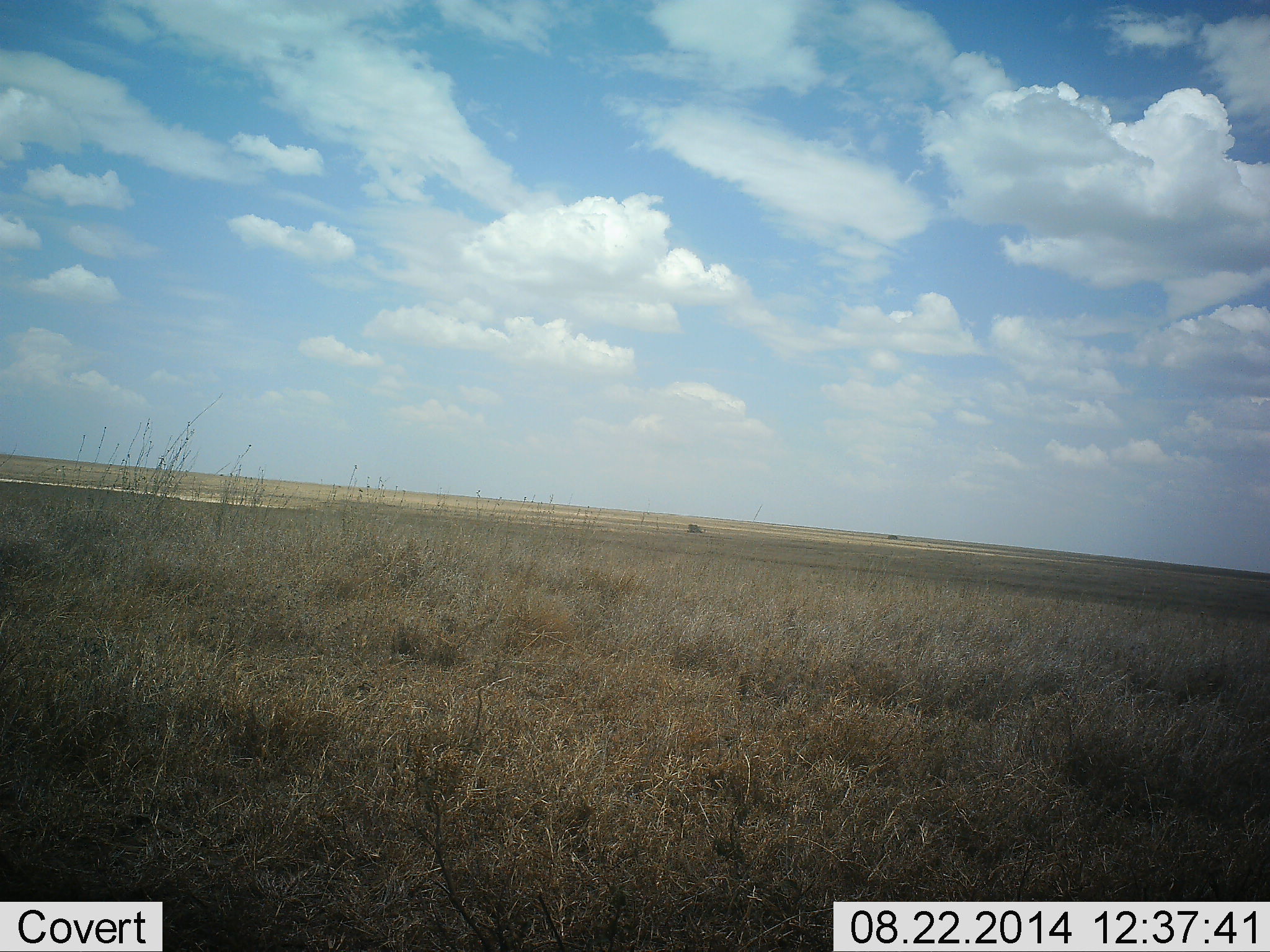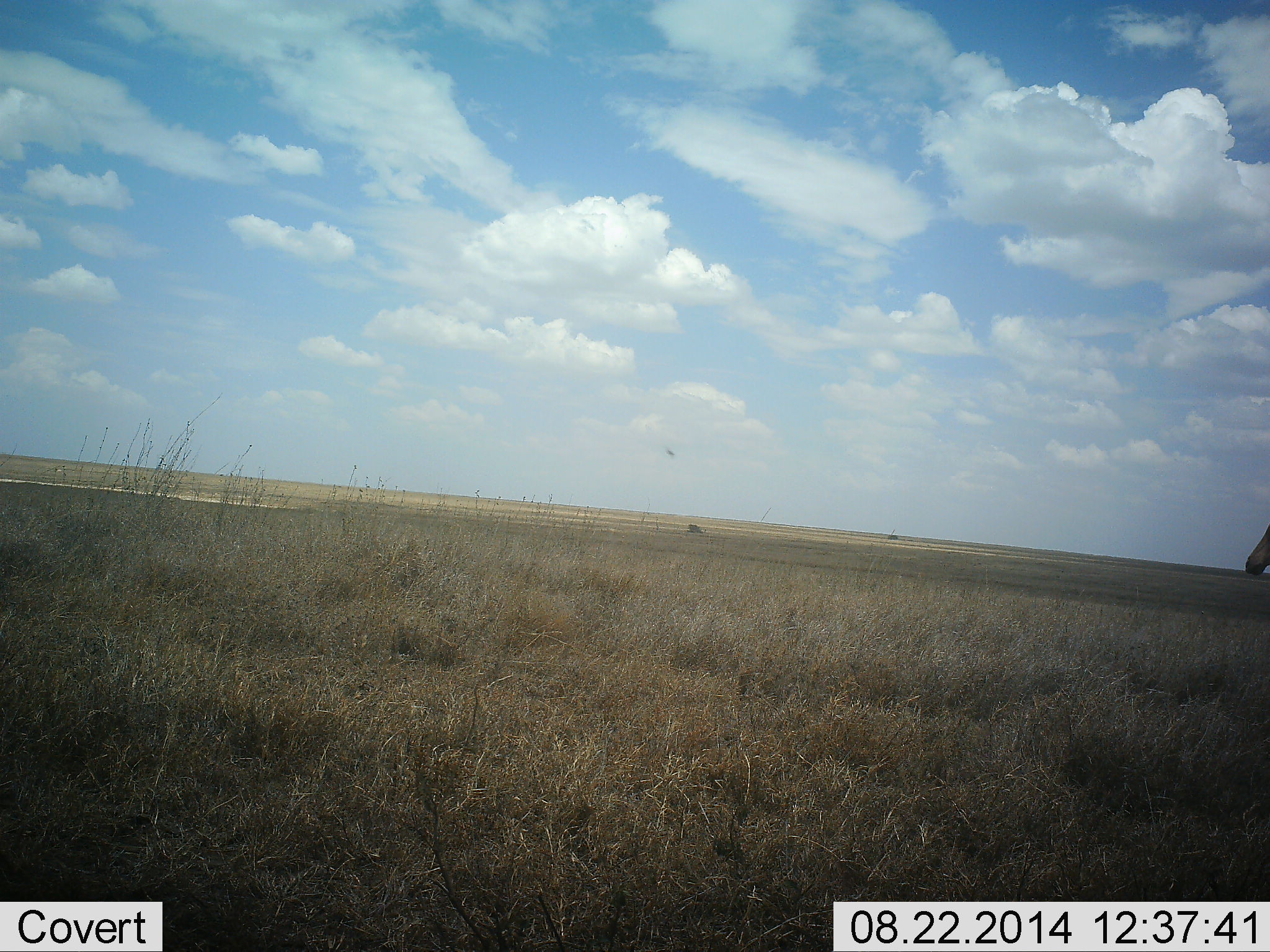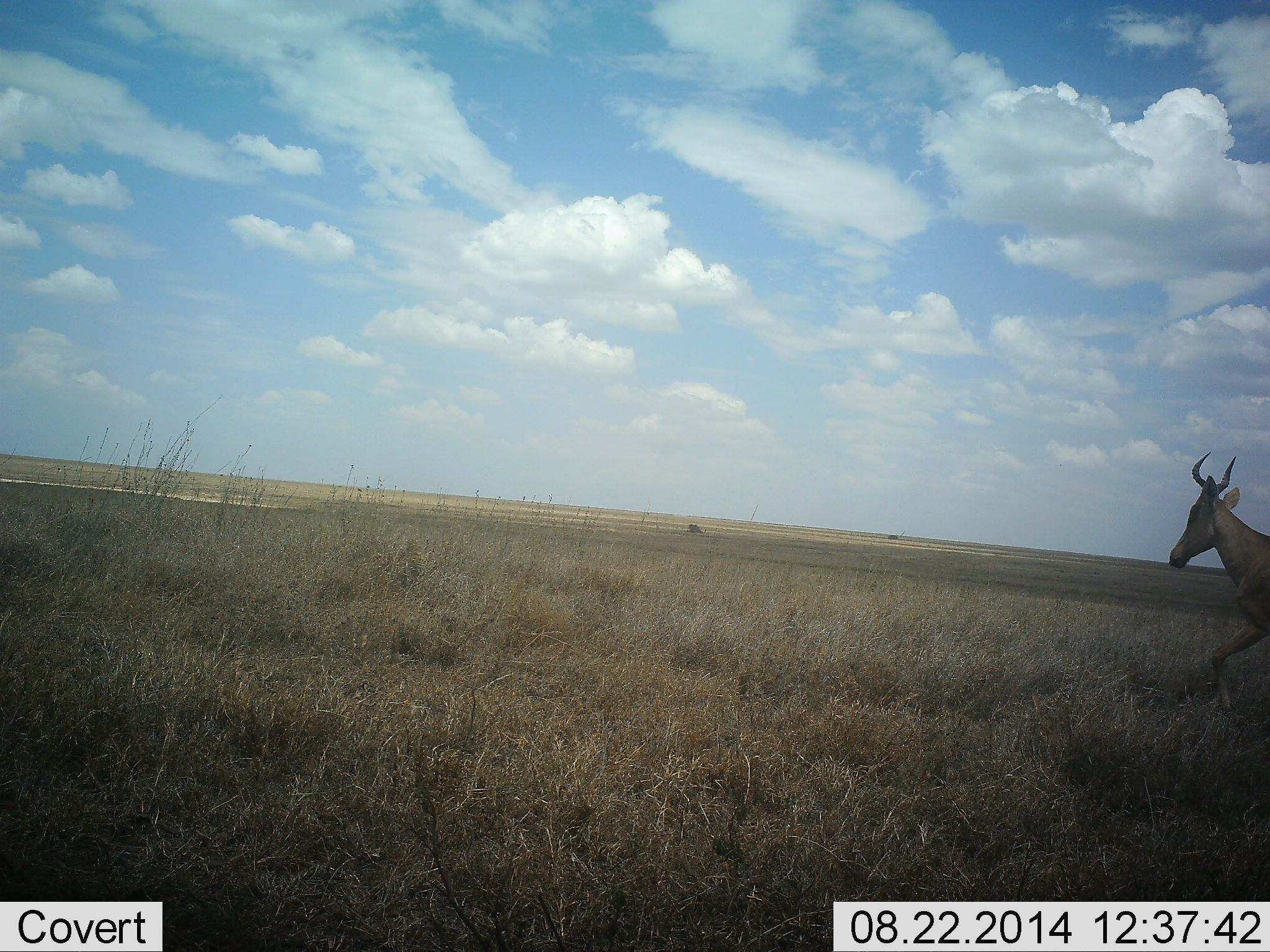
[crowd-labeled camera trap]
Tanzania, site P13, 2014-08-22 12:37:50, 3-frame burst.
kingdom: Animalia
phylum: Chordata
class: Mammalia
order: Artiodactyla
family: Bovidae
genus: Alcelaphus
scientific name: Alcelaphus buselaphus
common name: hartebeest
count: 1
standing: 8%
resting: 0%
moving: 100%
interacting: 0%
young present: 0%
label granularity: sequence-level